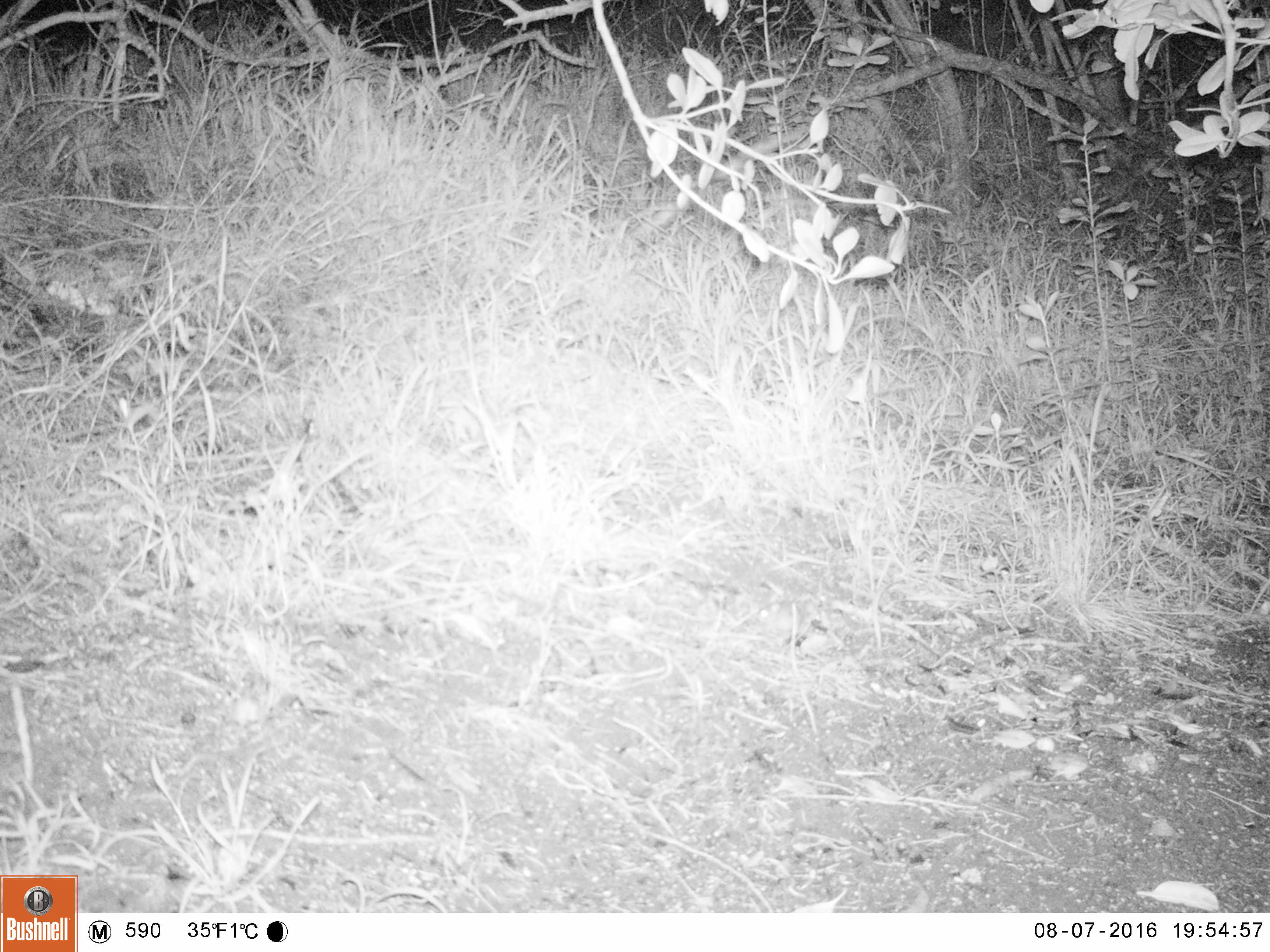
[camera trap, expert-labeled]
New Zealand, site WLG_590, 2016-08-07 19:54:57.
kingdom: Animalia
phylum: Chordata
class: Mammalia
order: Rodentia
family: Muridae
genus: Mus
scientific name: Mus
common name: mouse